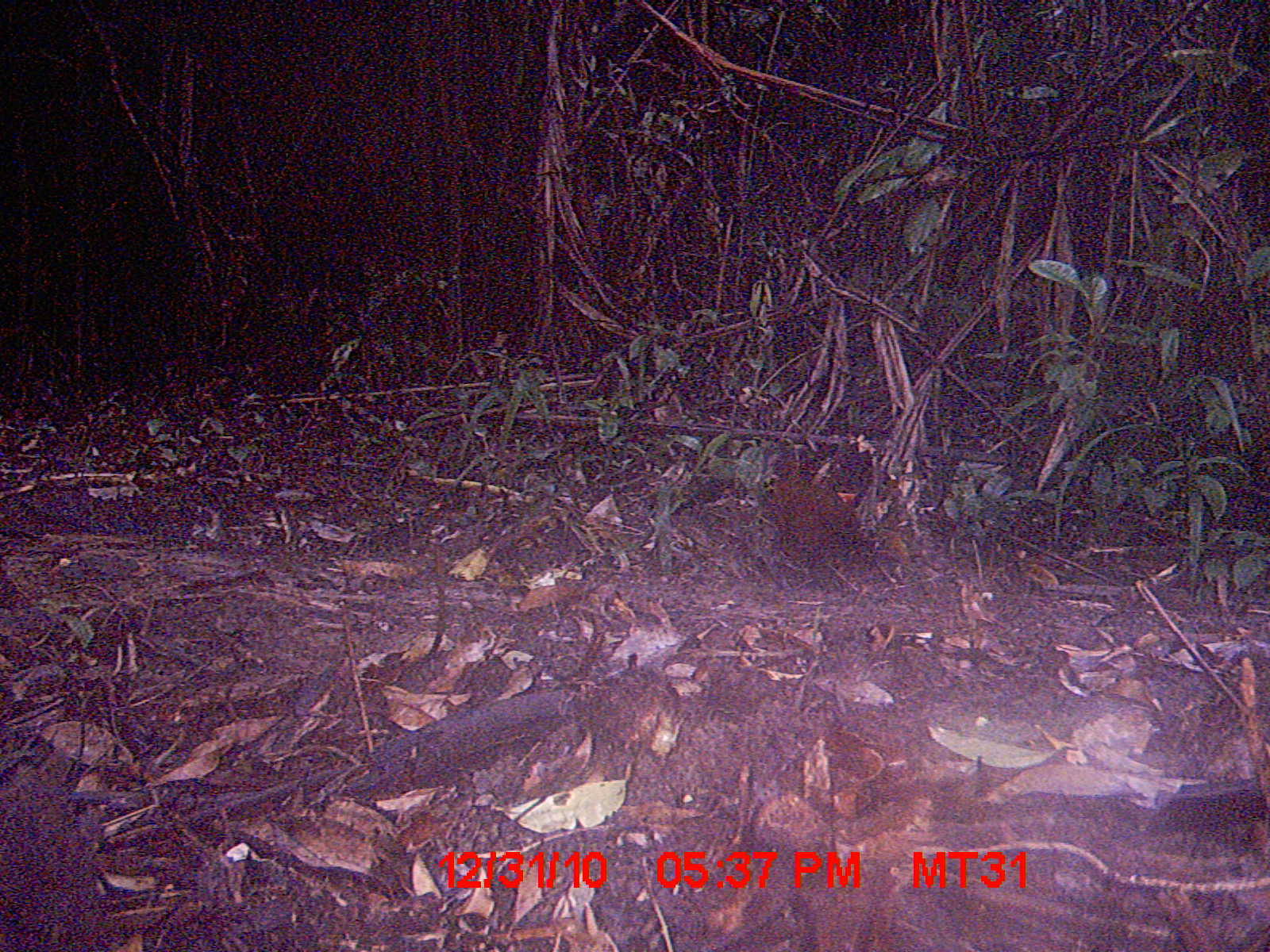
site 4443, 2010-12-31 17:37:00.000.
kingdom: Animalia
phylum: Chordata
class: Aves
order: Gruiformes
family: Sarothruridae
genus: Mentocrex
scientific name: Mentocrex kioloides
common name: madagascar wood rail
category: canirallus kioloides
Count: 1.